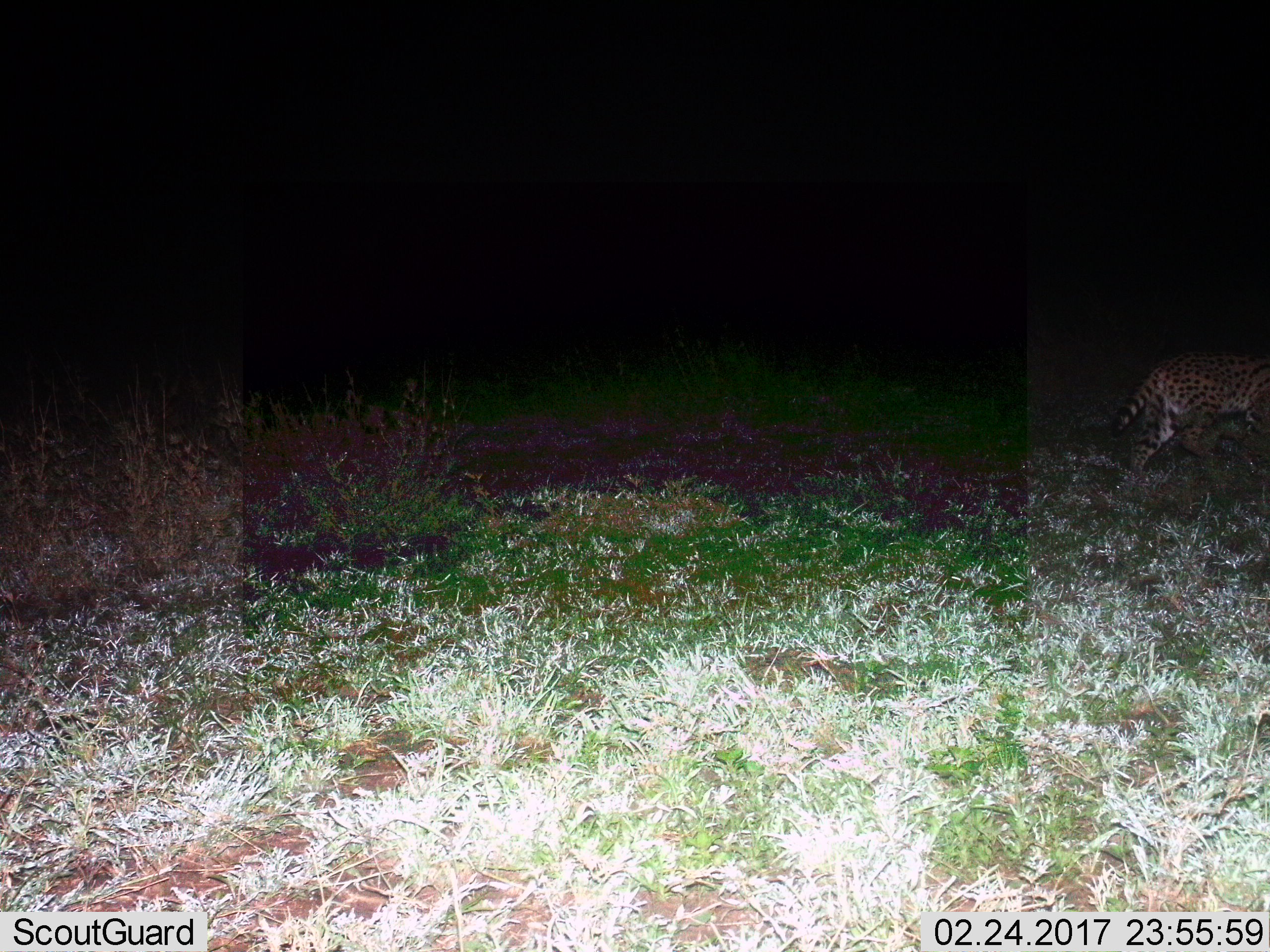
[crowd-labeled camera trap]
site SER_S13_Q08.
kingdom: Animalia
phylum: Chordata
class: Mammalia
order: Carnivora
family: Felidae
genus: Leptailurus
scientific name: Leptailurus serval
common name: serval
Serval (Leptailurus serval), count 1. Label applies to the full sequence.